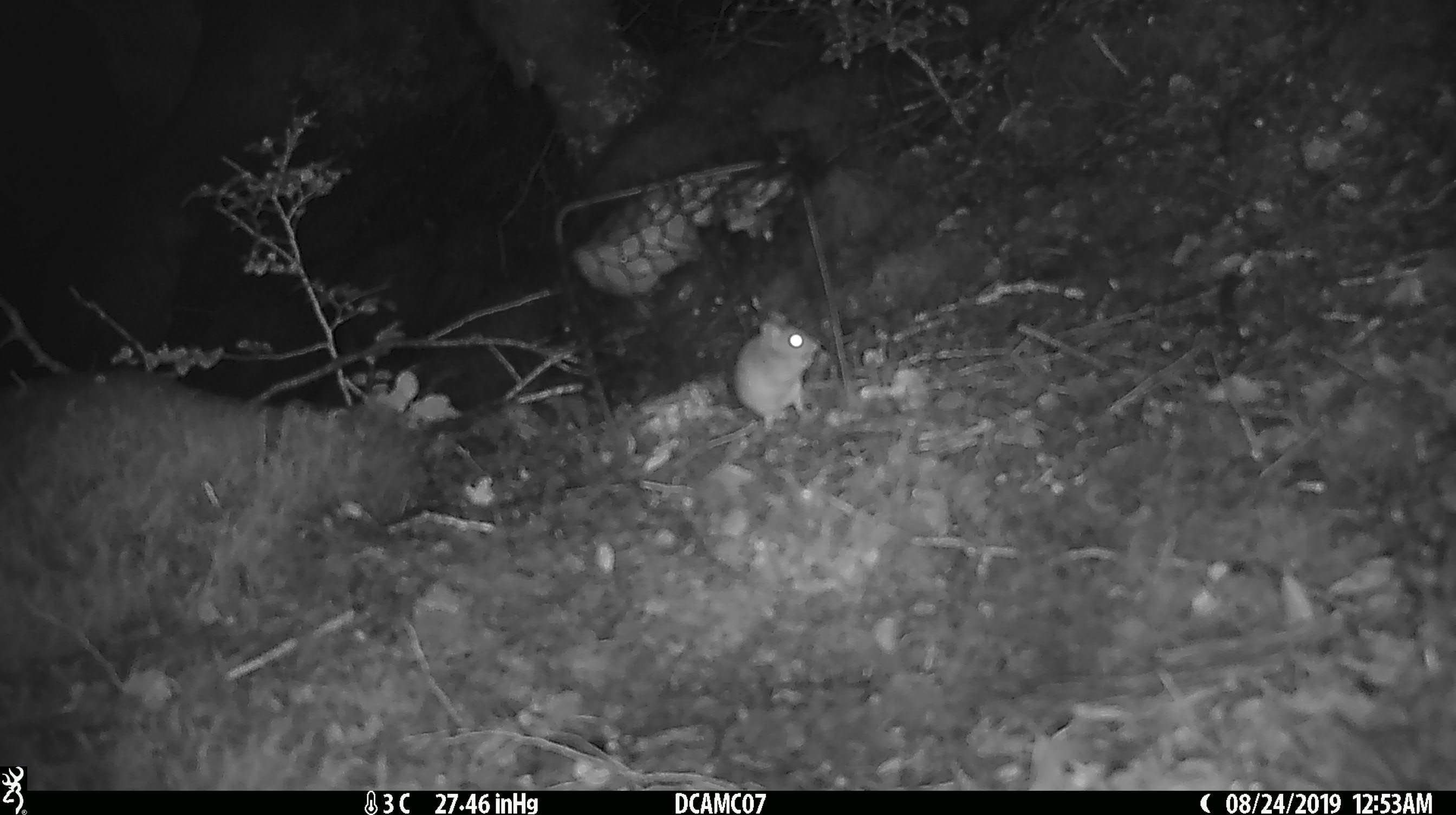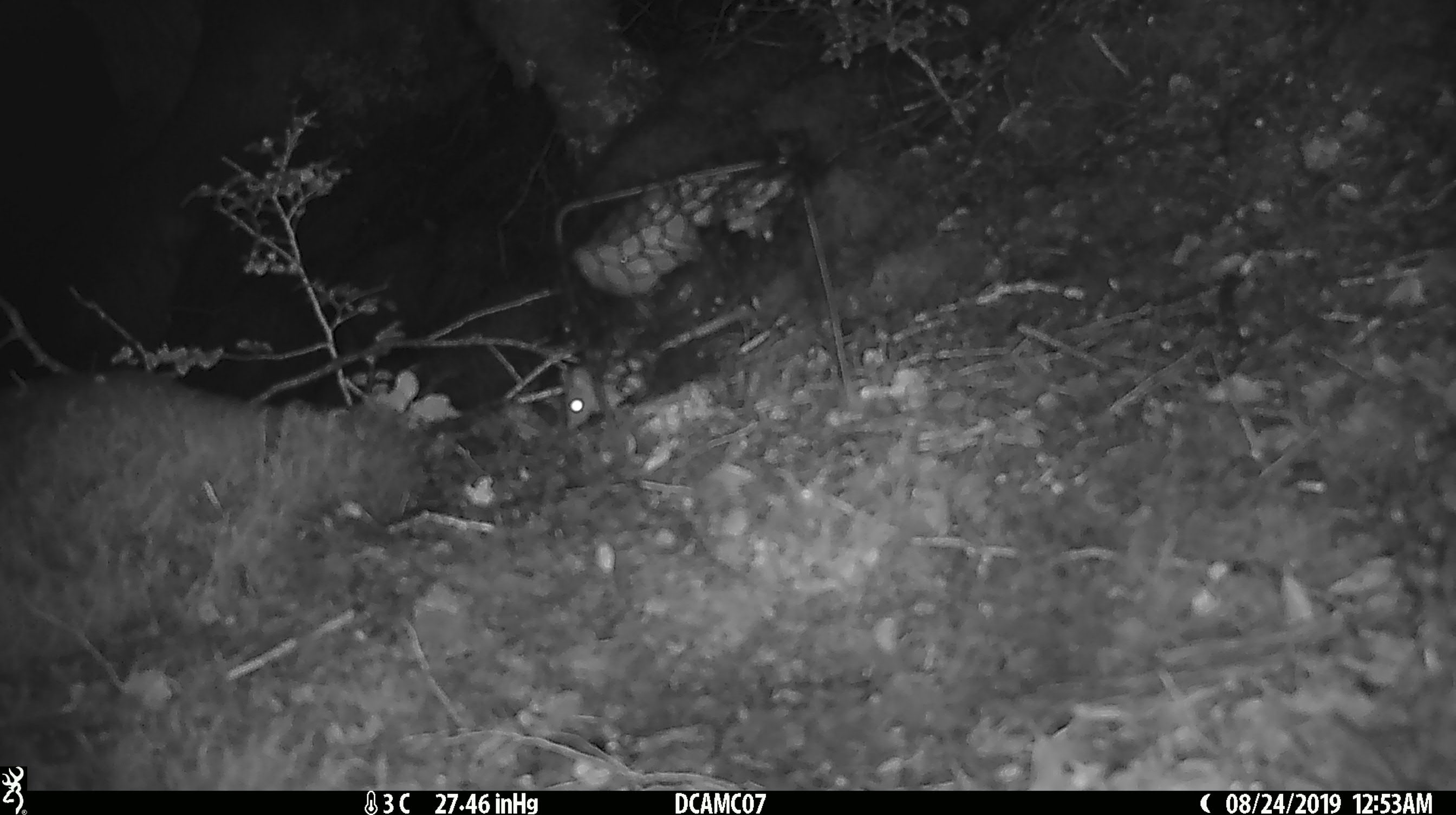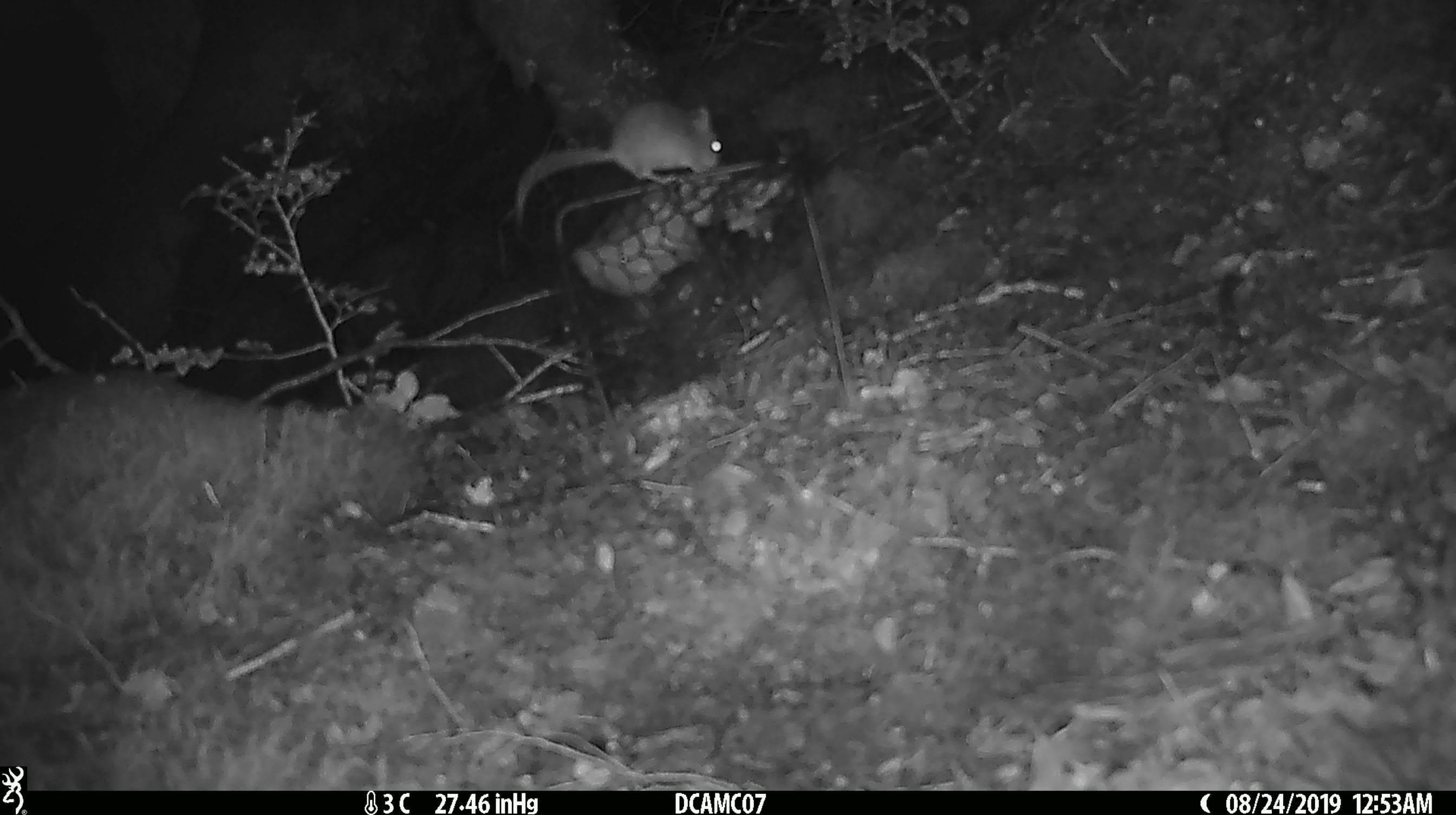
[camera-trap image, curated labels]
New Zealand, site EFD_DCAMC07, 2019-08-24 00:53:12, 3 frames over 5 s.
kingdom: Animalia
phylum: Chordata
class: Mammalia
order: Rodentia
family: Muridae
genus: Mus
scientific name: Mus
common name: mouse